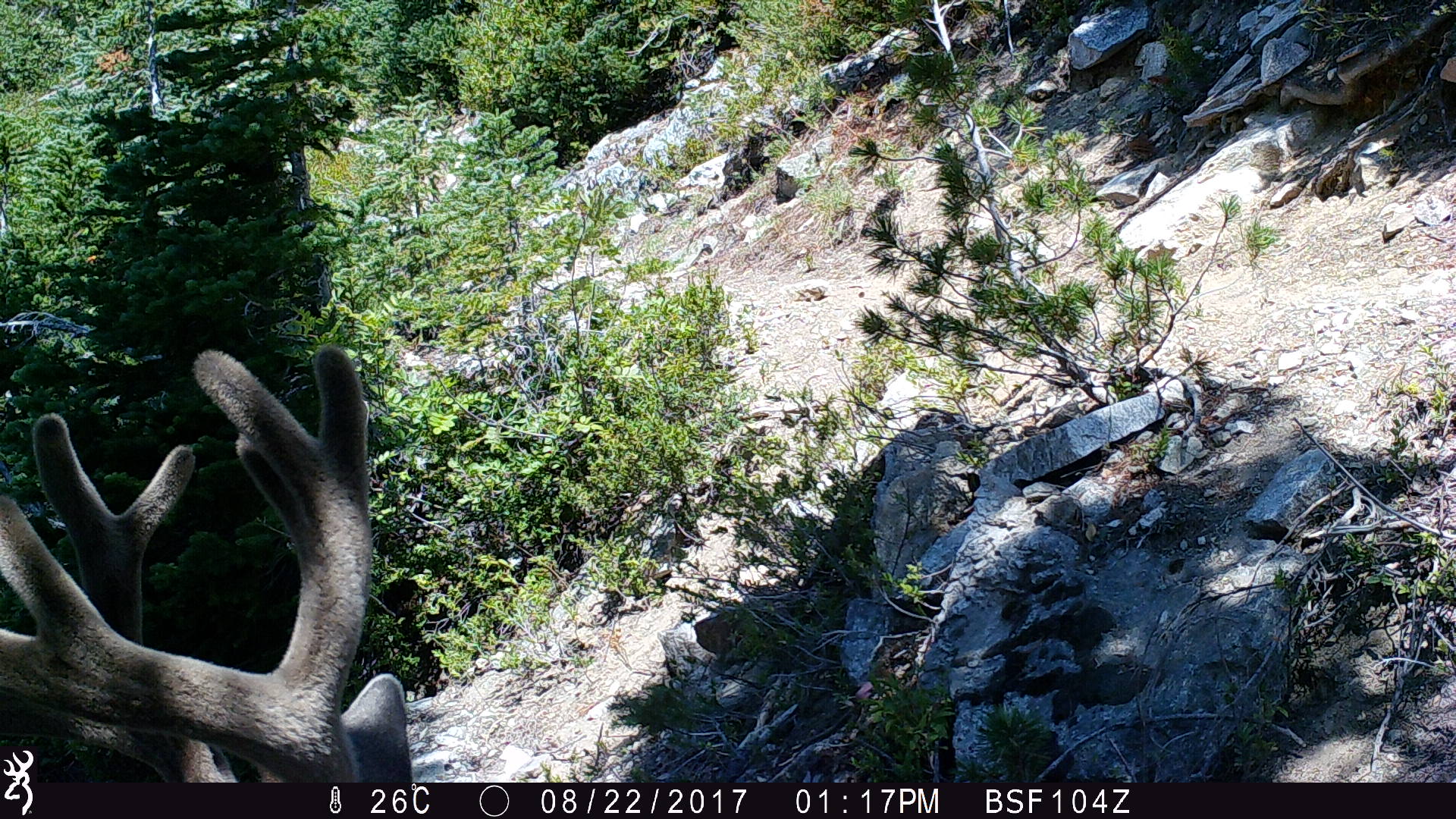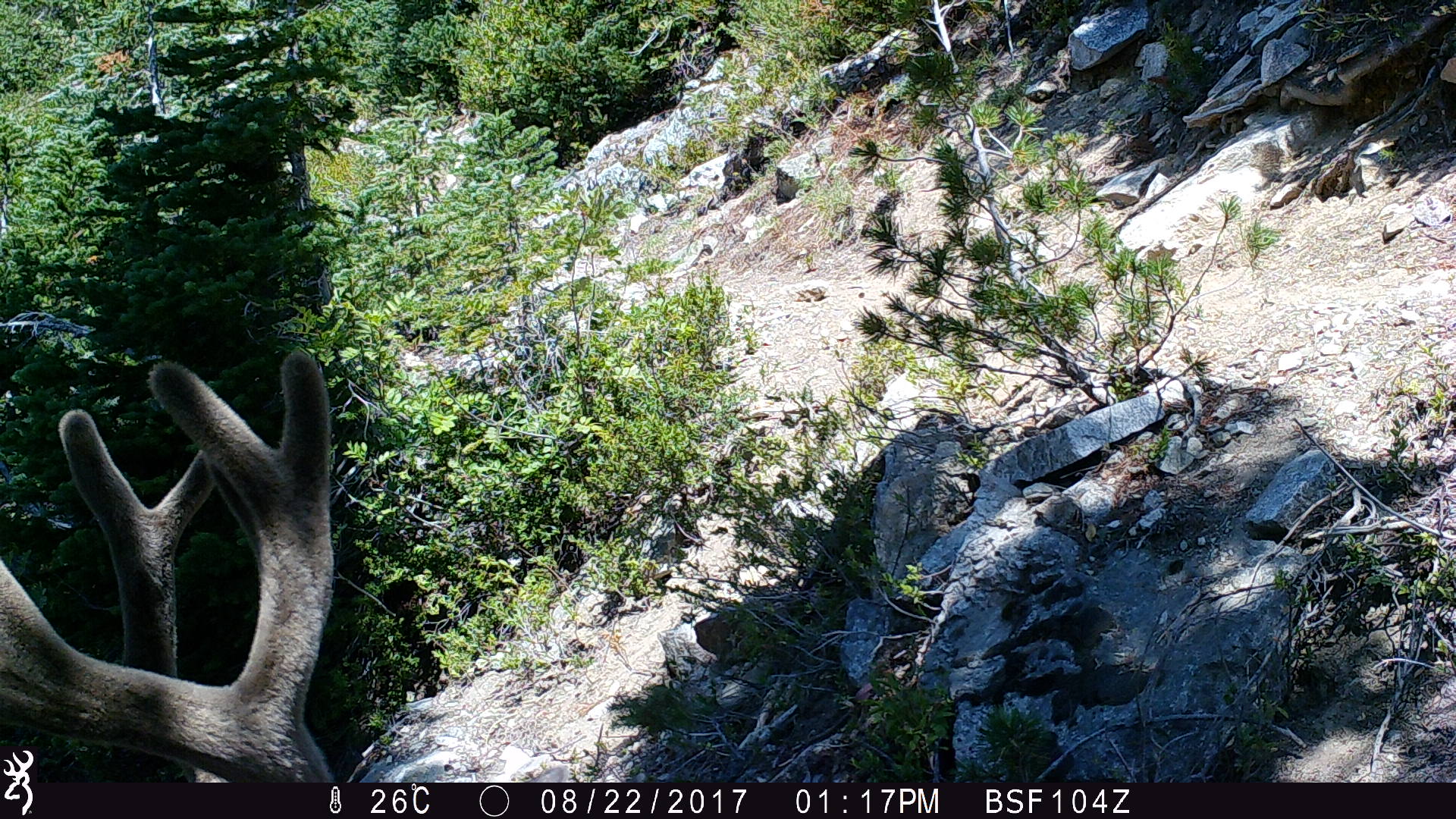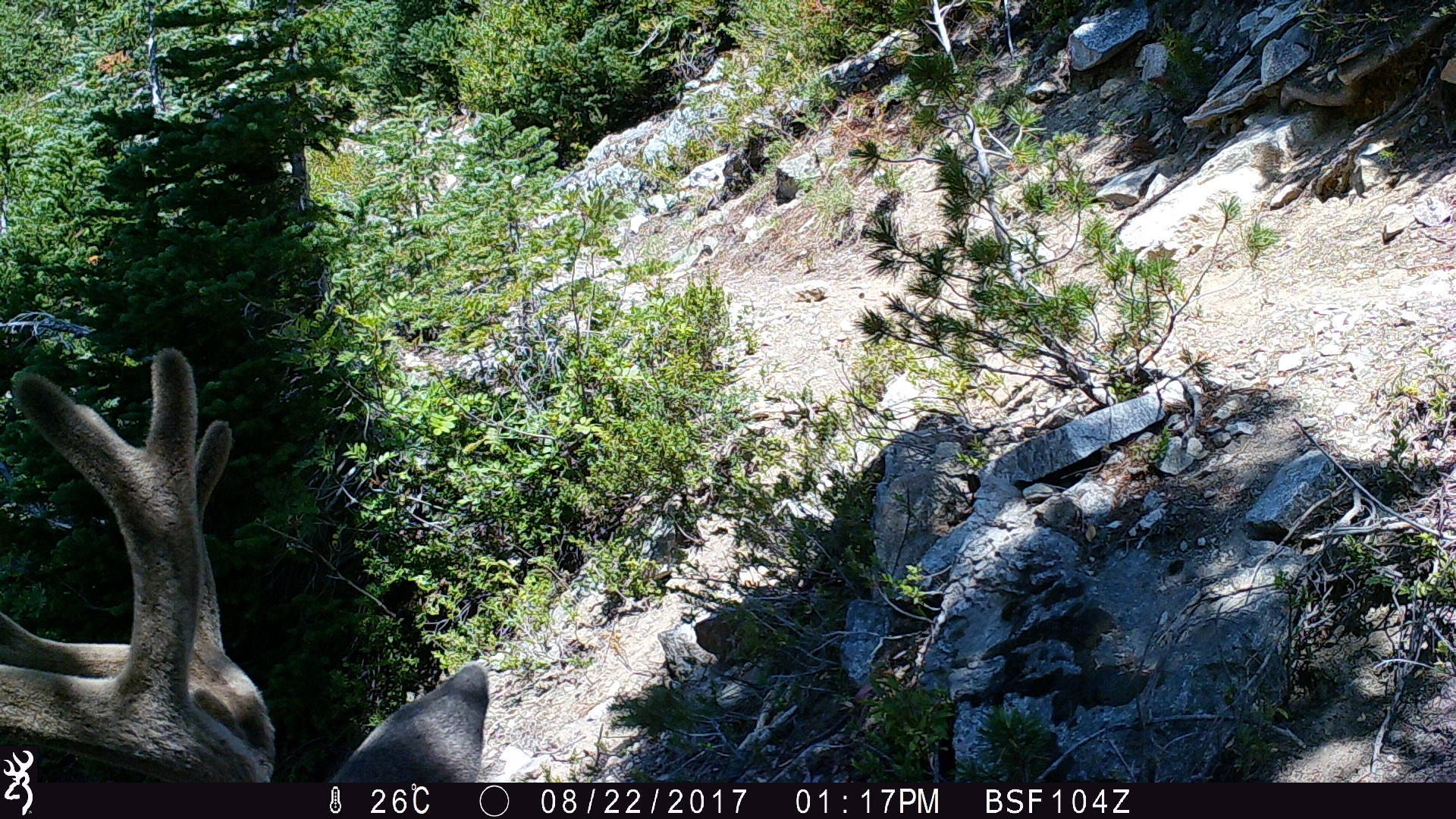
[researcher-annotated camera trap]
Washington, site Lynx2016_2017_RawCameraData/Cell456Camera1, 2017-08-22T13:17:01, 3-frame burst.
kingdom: Animalia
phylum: Chordata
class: Mammalia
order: Artiodactyla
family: Cervidae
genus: Odocoileus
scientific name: Odocoileus hemionus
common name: mule deer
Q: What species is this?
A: Odocoileus hemionus (mule deer).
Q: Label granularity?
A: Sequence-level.